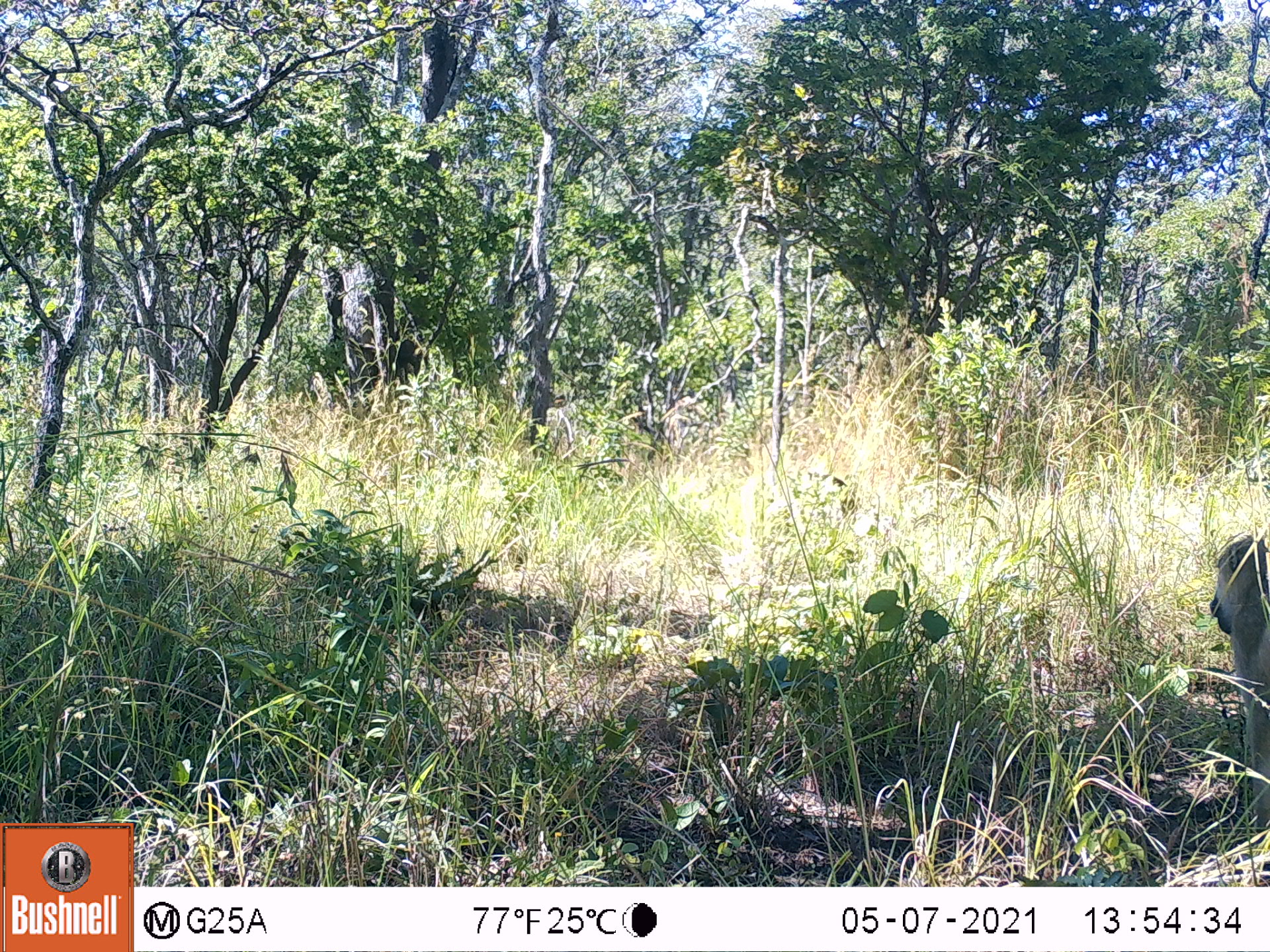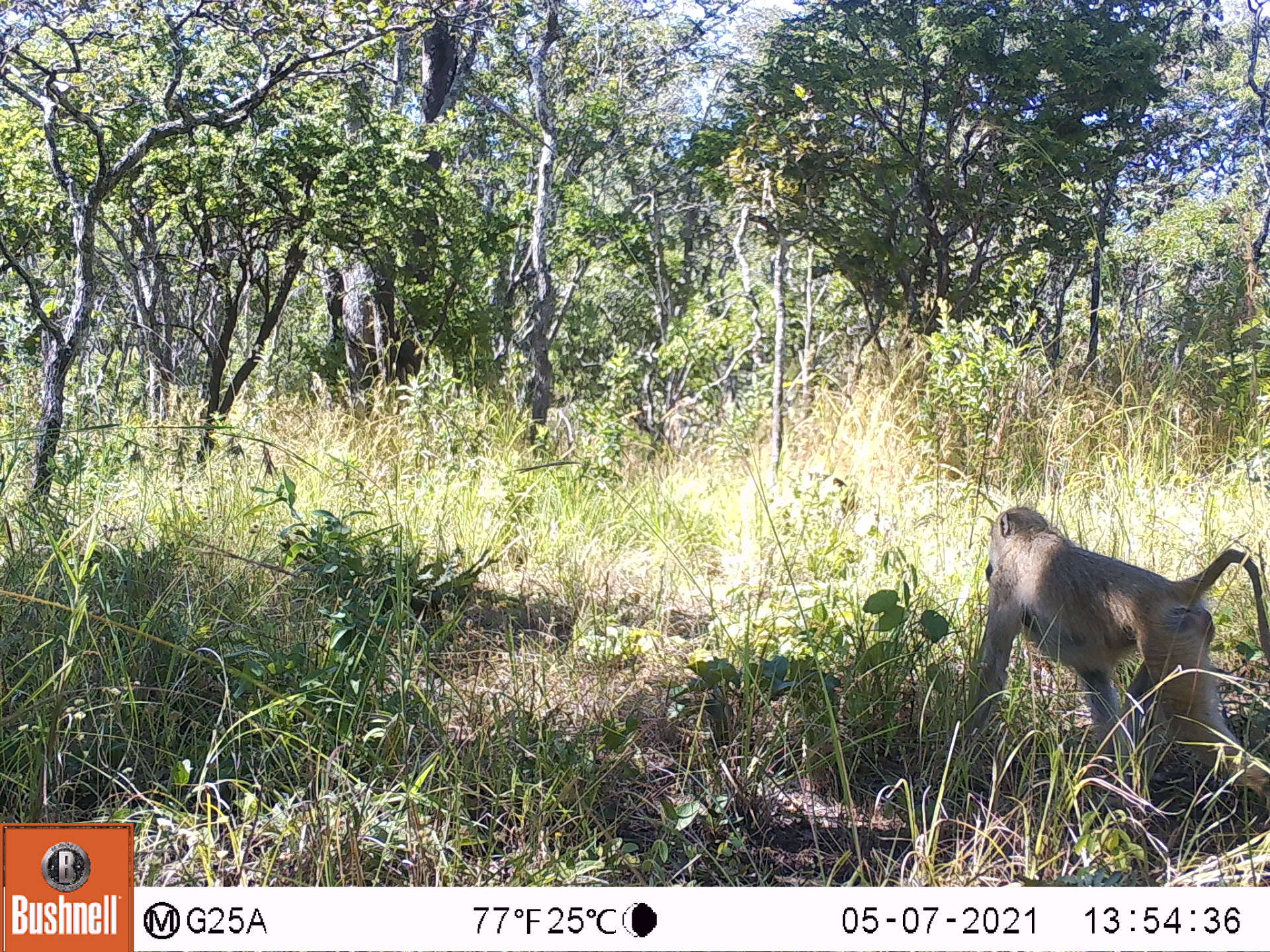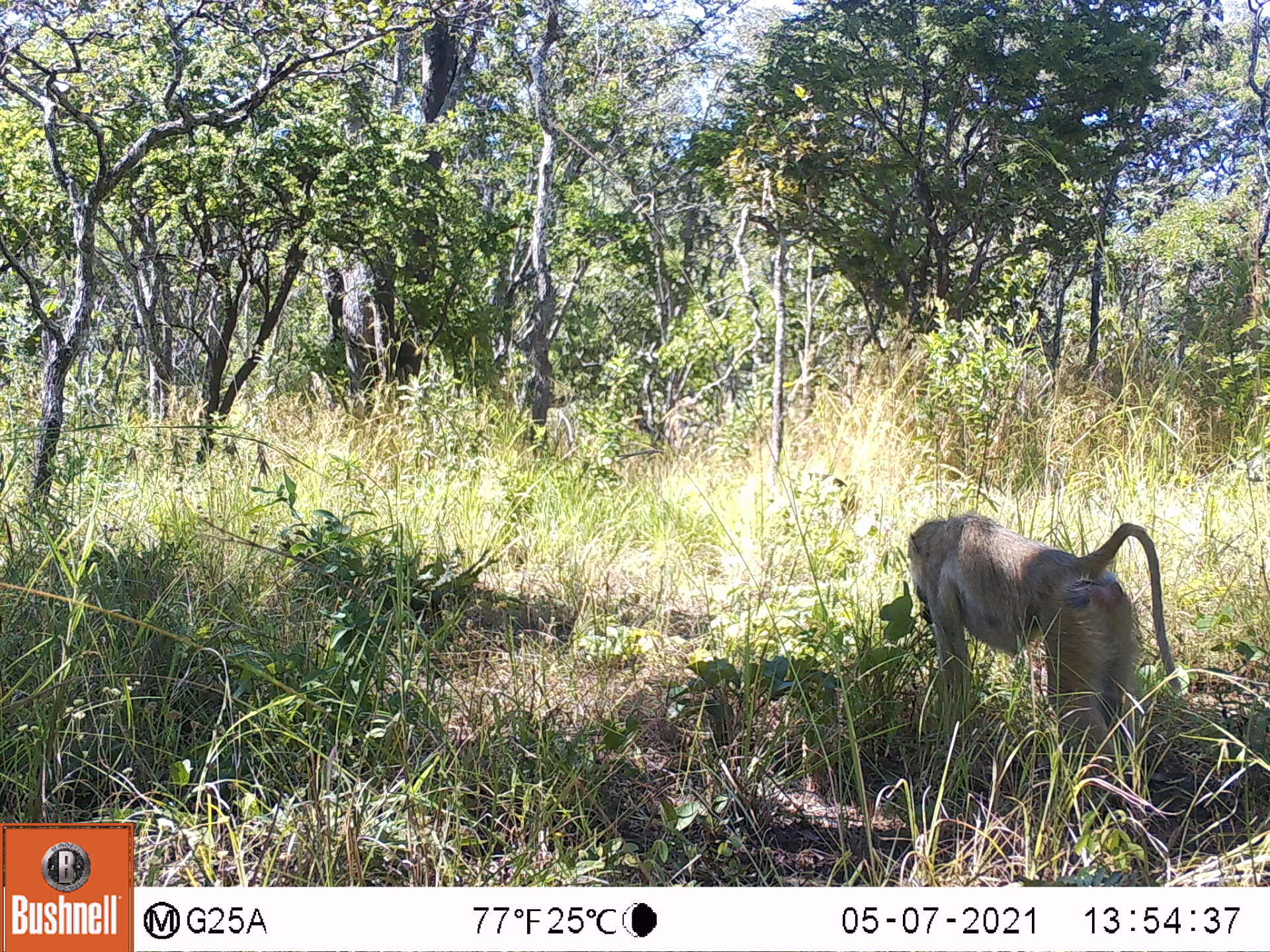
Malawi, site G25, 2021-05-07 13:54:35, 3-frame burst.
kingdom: Animalia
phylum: Chordata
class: Mammalia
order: Primates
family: Cercopithecidae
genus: Papio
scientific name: Papio cynocephalus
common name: yellow baboon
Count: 1.